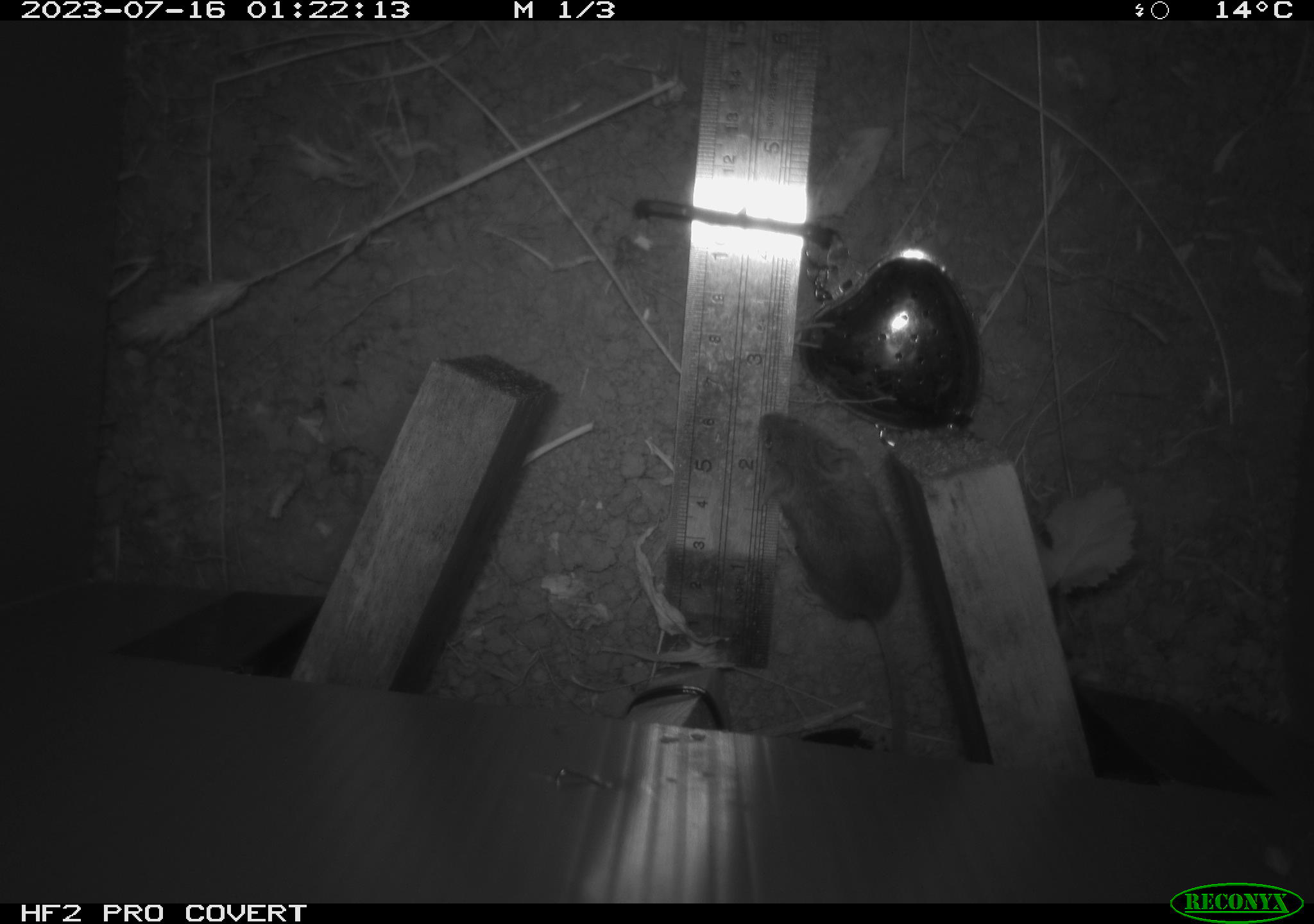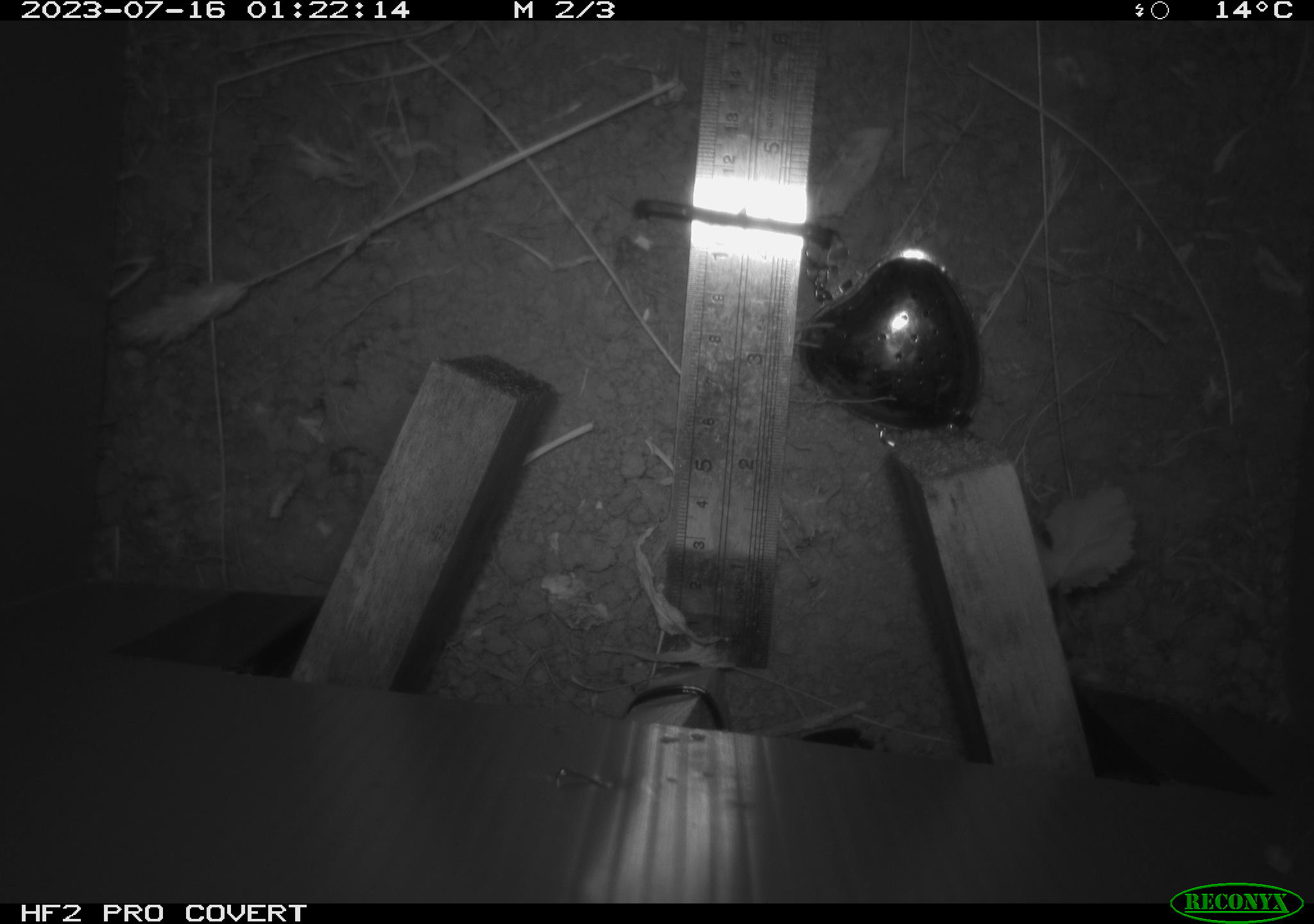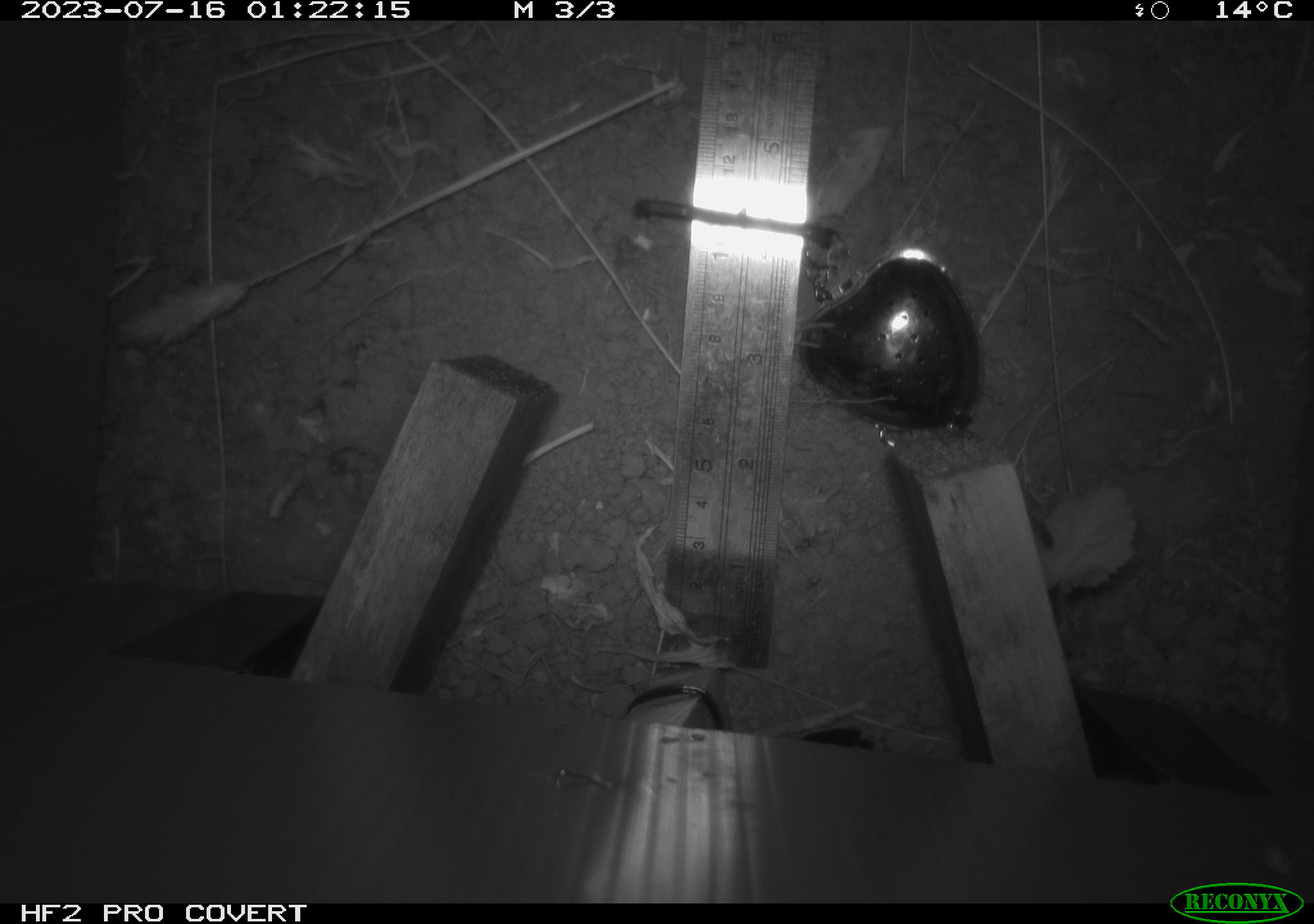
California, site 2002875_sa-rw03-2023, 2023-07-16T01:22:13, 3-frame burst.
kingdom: Animalia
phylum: Chordata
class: Mammalia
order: Rodentia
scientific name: Rodentia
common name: mouse species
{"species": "mouse species (Rodentia)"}